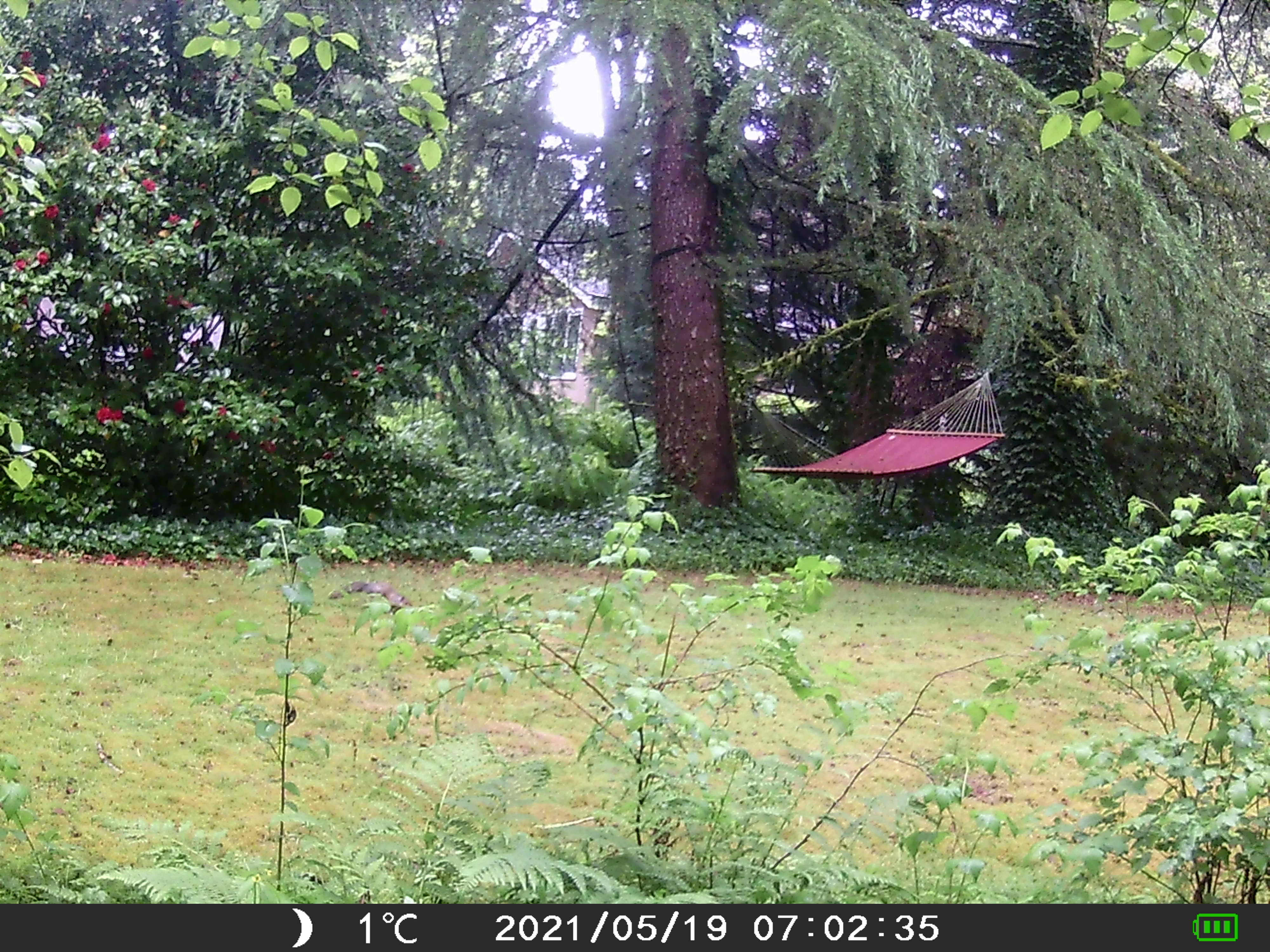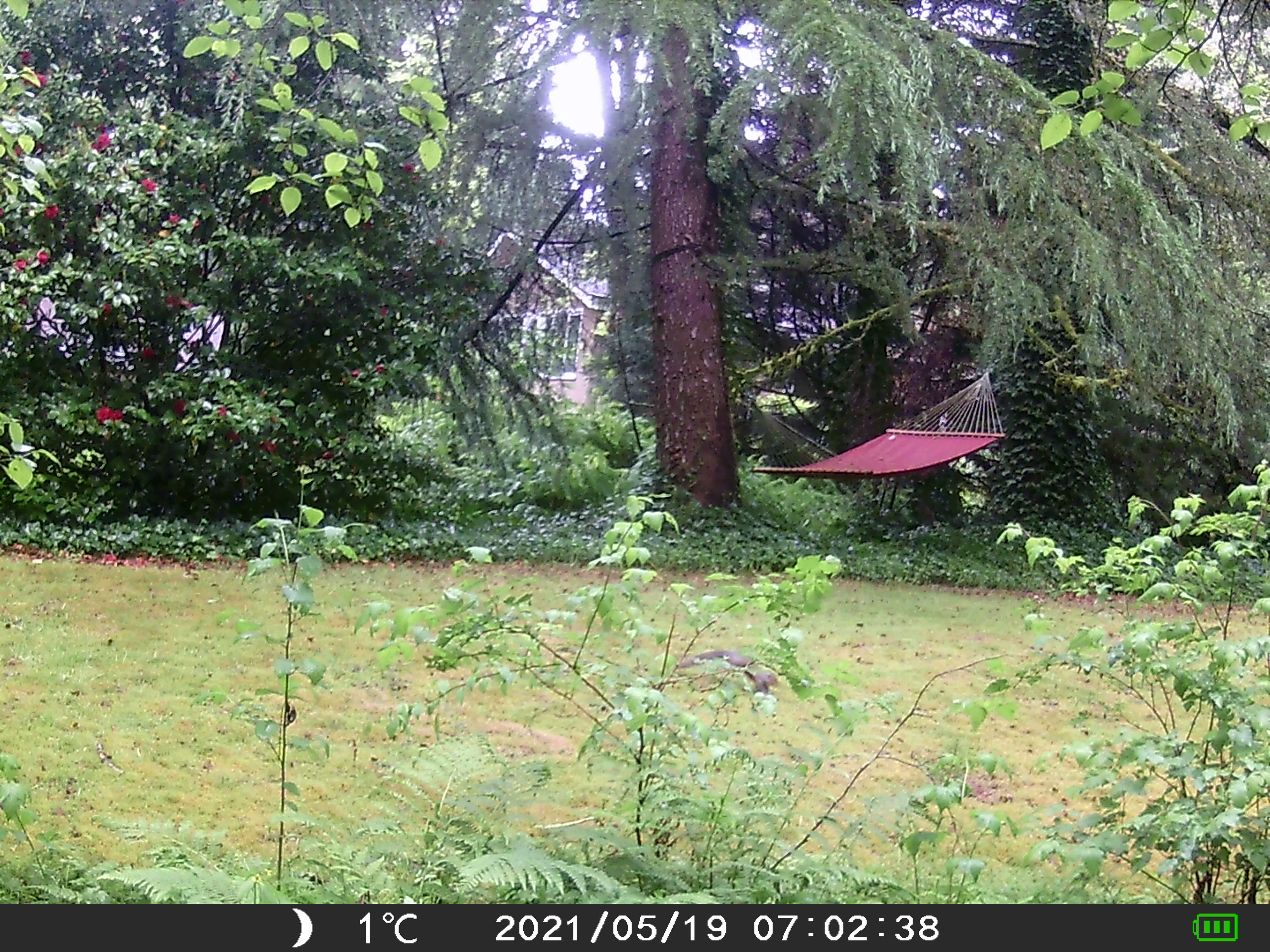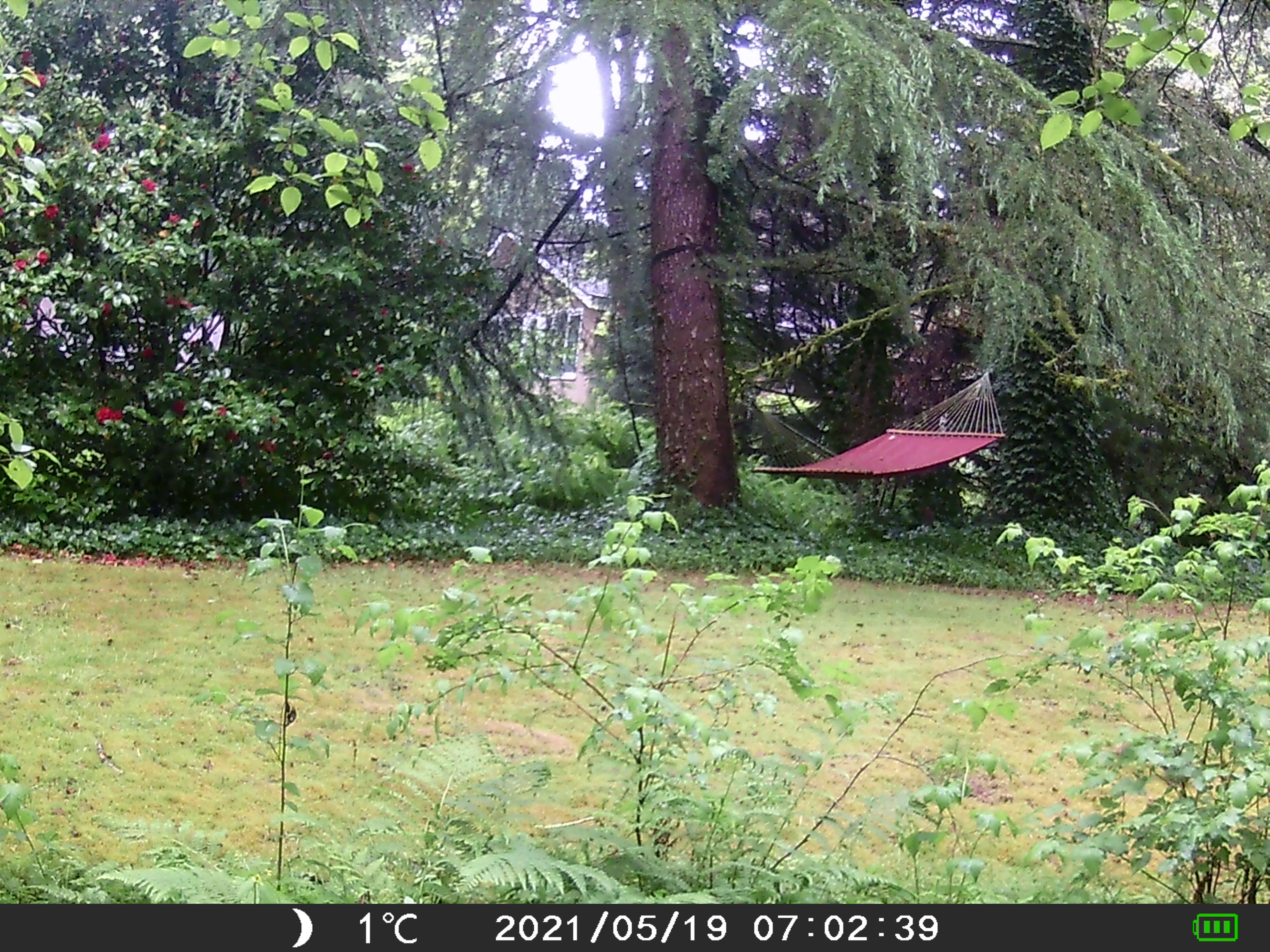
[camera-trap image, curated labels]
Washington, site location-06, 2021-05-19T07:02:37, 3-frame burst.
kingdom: Animalia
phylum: Chordata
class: Mammalia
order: Rodentia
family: Sciuridae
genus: Sciurus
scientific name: Sciurus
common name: squirrel